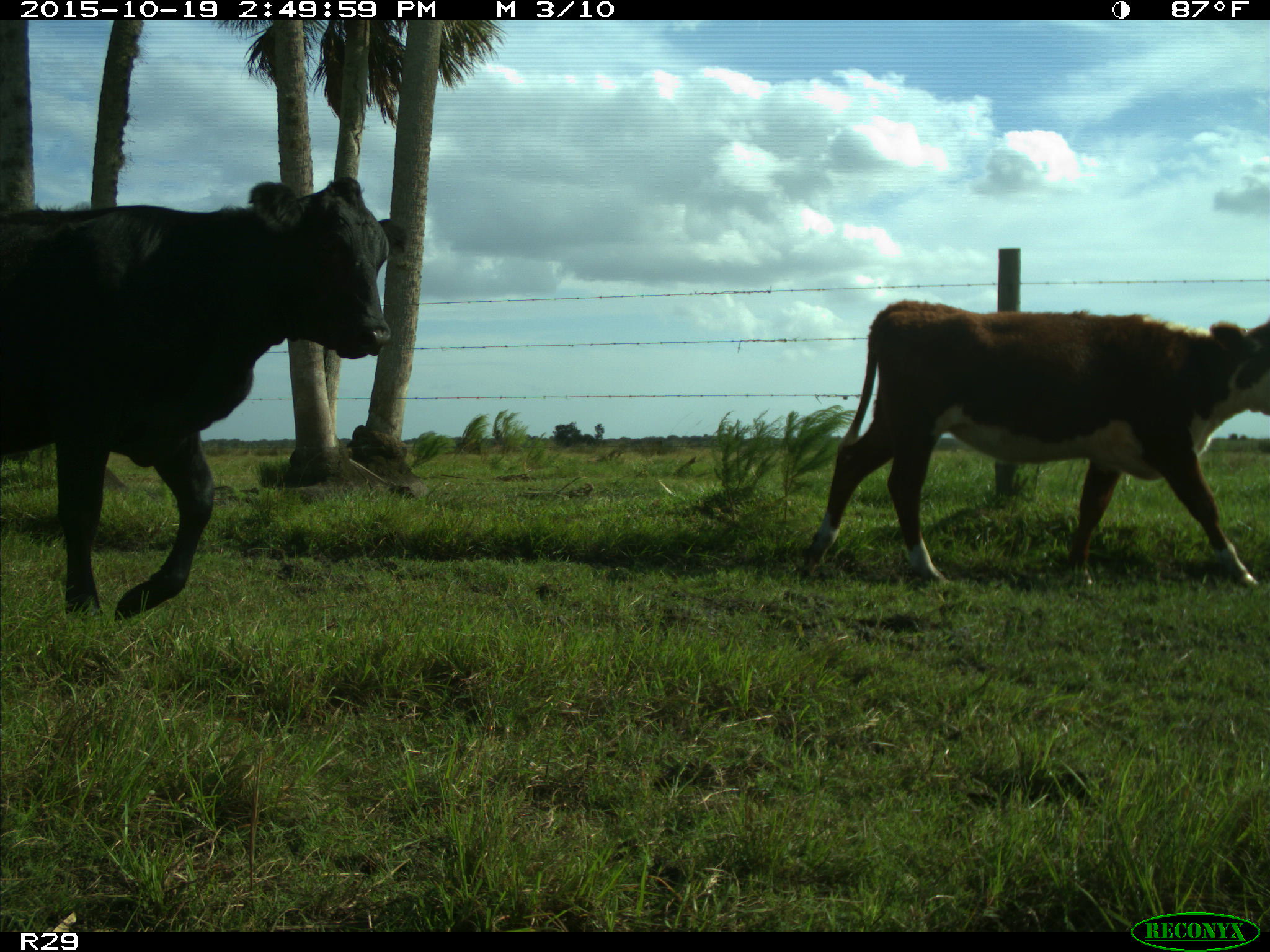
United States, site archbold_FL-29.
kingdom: Animalia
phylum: Chordata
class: Mammalia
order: Artiodactyla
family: Bovidae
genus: Bos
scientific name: Bos taurus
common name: domestic cow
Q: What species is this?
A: Bos taurus (domestic cow).